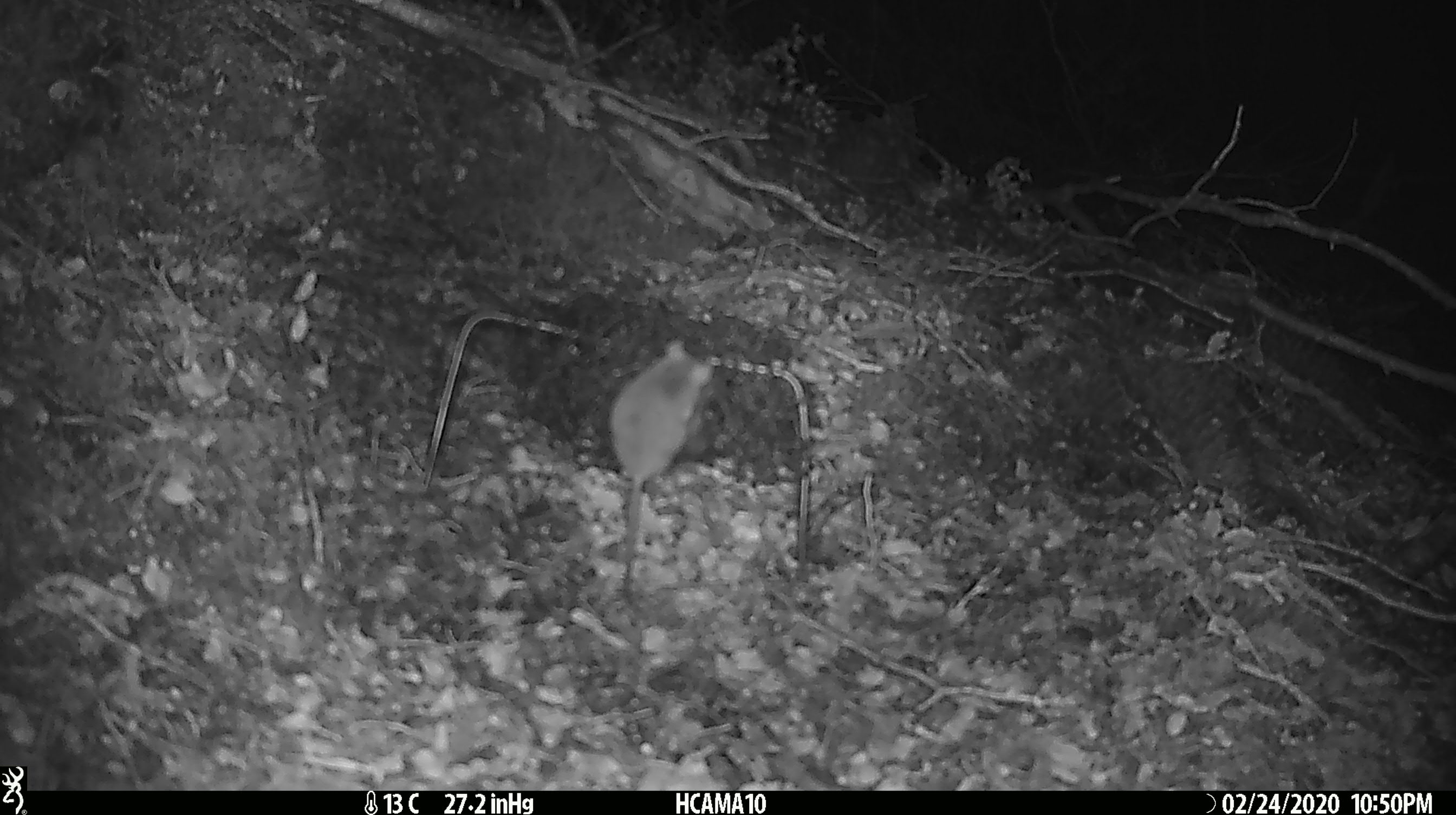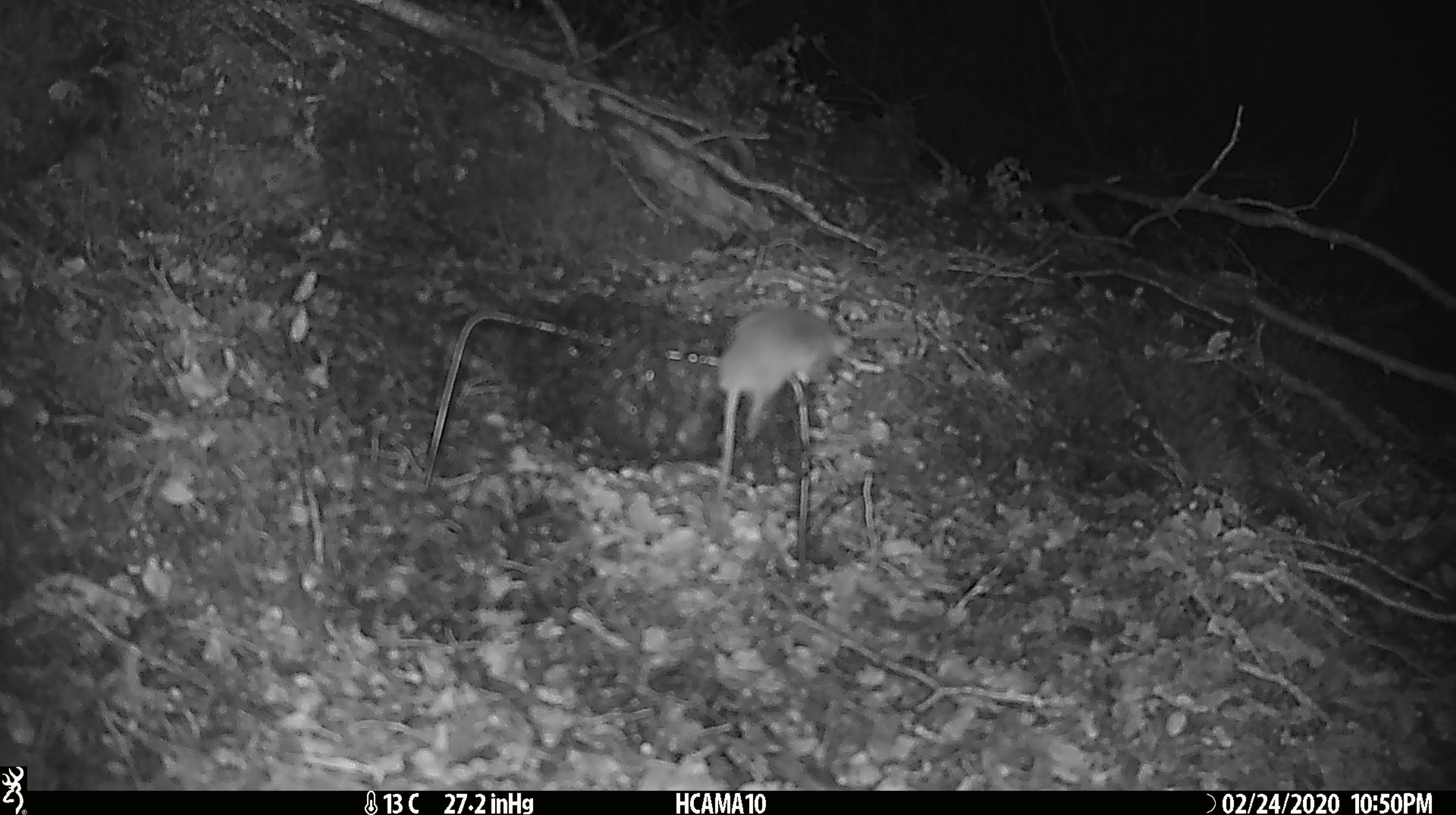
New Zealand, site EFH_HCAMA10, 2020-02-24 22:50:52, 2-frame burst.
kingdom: Animalia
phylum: Chordata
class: Mammalia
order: Rodentia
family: Muridae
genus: Mus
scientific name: Mus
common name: mouse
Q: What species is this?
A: Mouse (Mus).